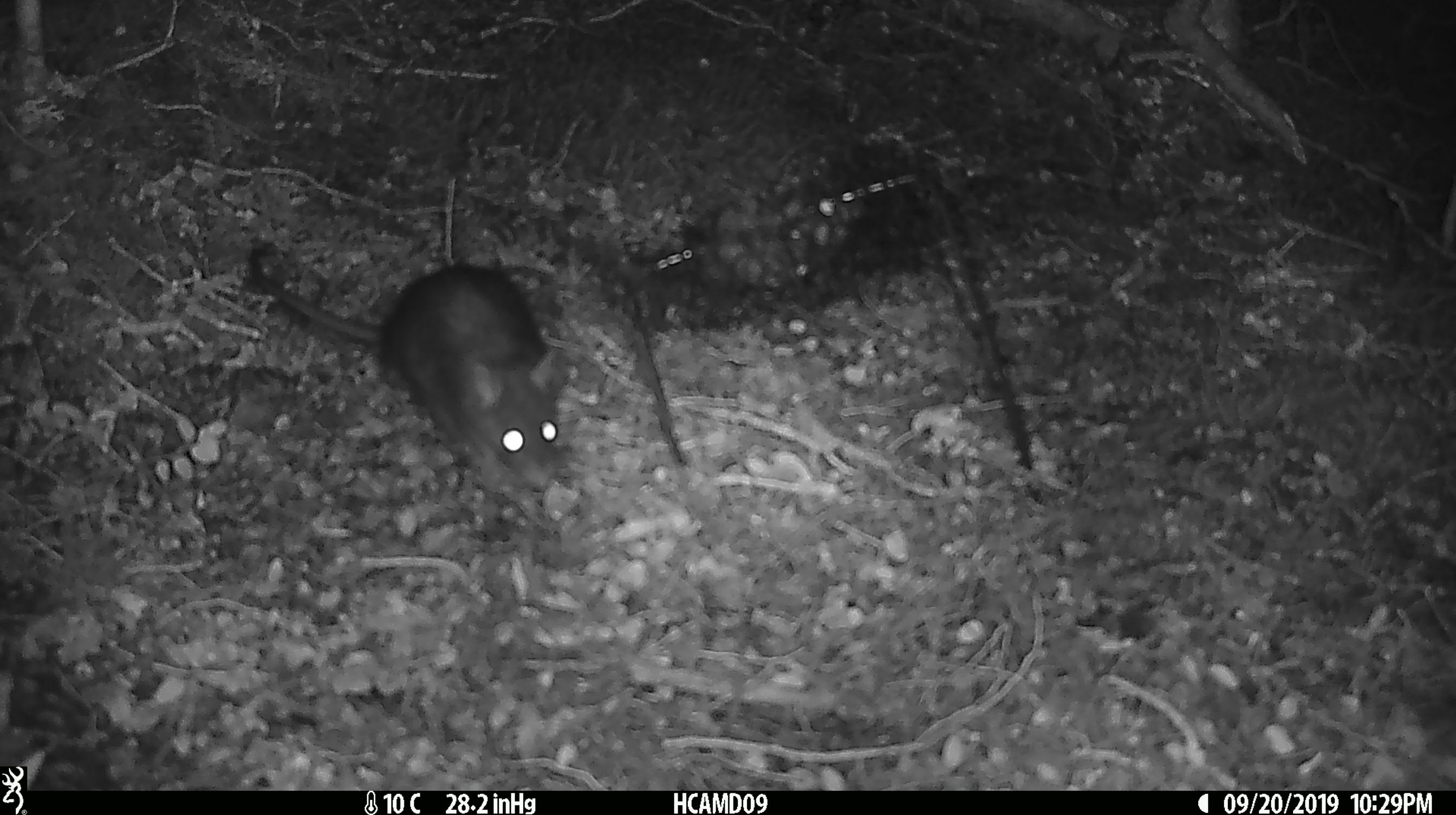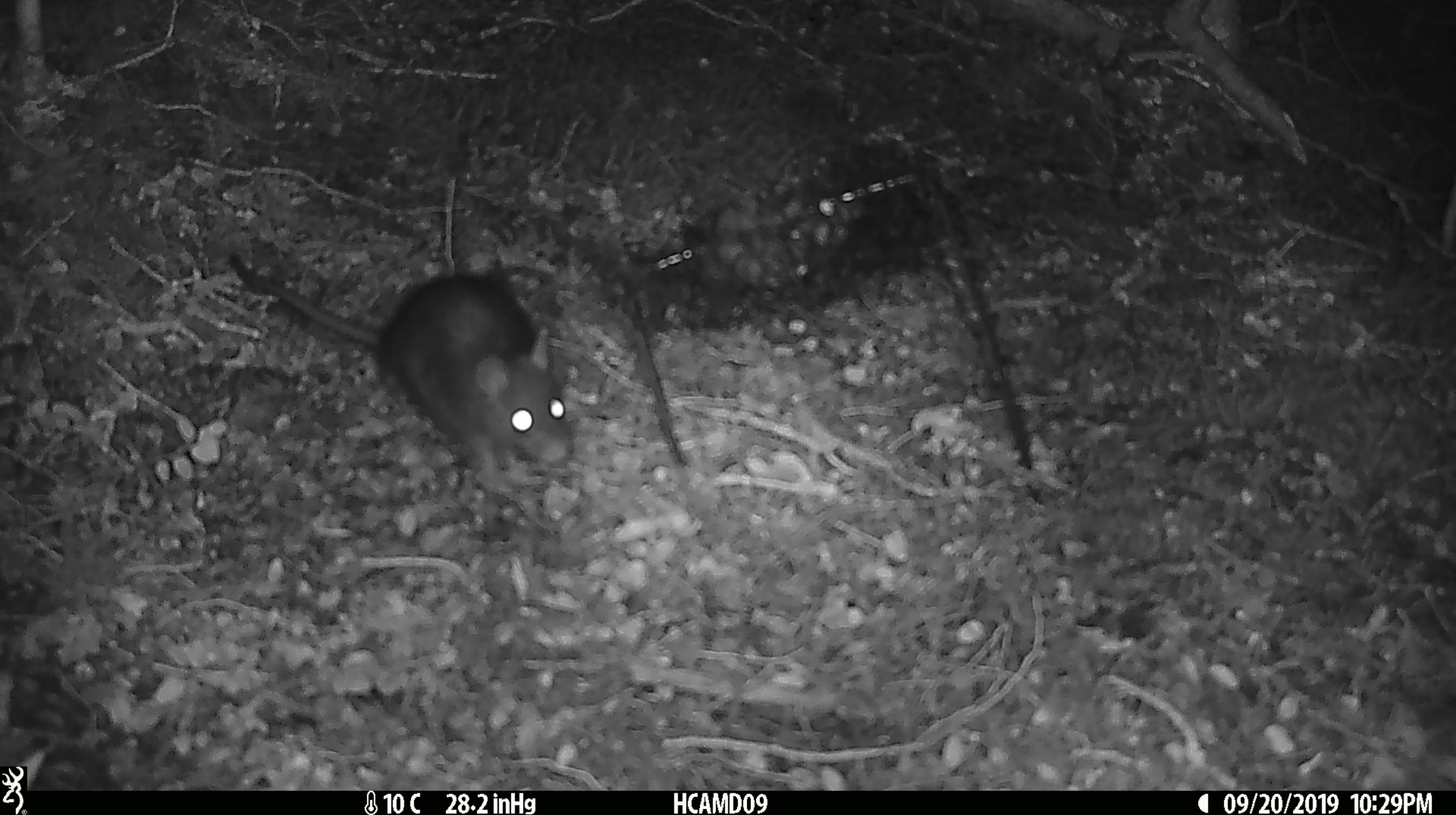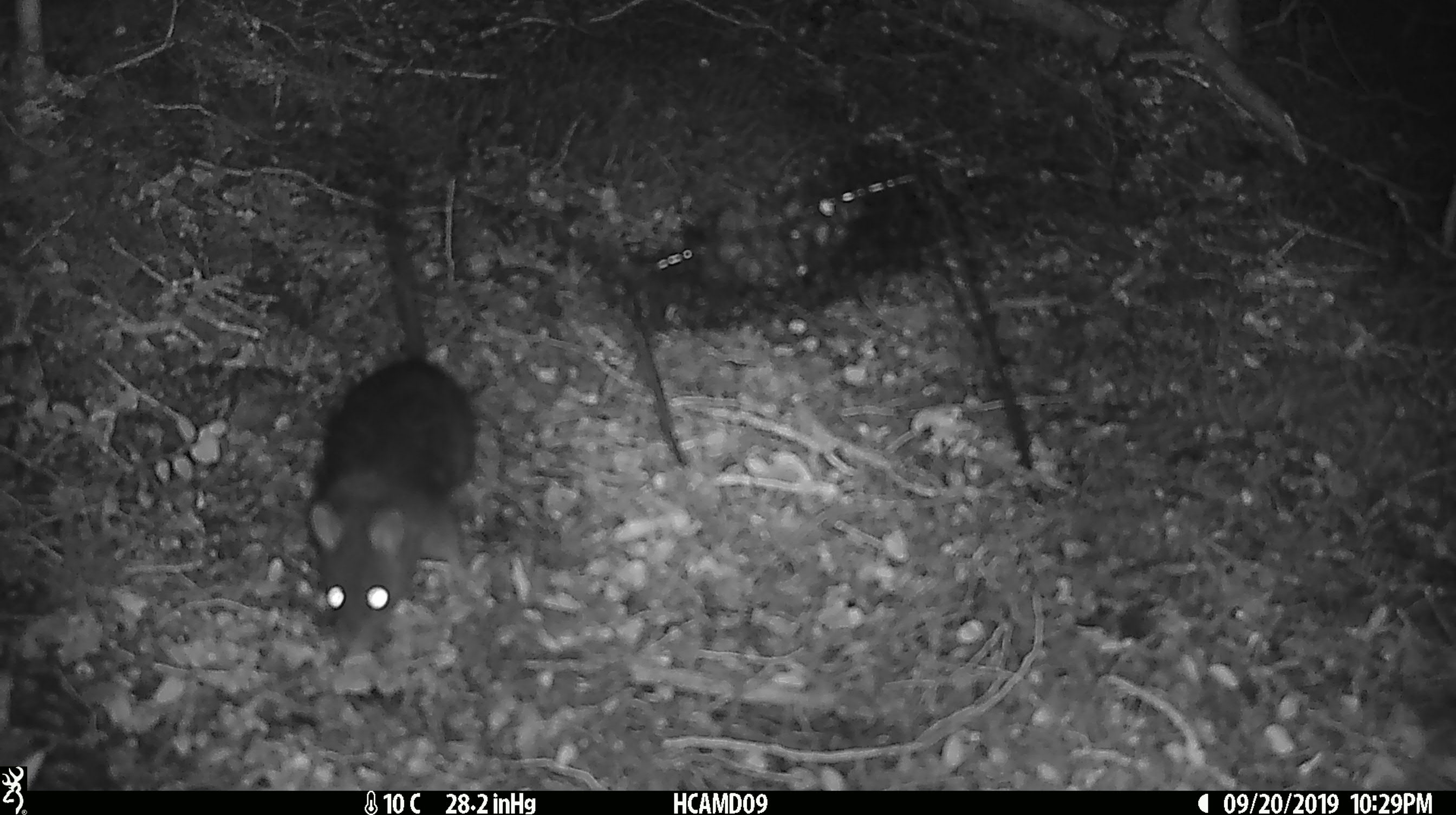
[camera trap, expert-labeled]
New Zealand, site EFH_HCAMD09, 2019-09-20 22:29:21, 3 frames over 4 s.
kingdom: Animalia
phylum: Chordata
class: Mammalia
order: Rodentia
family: Muridae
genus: Rattus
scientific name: Rattus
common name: rat